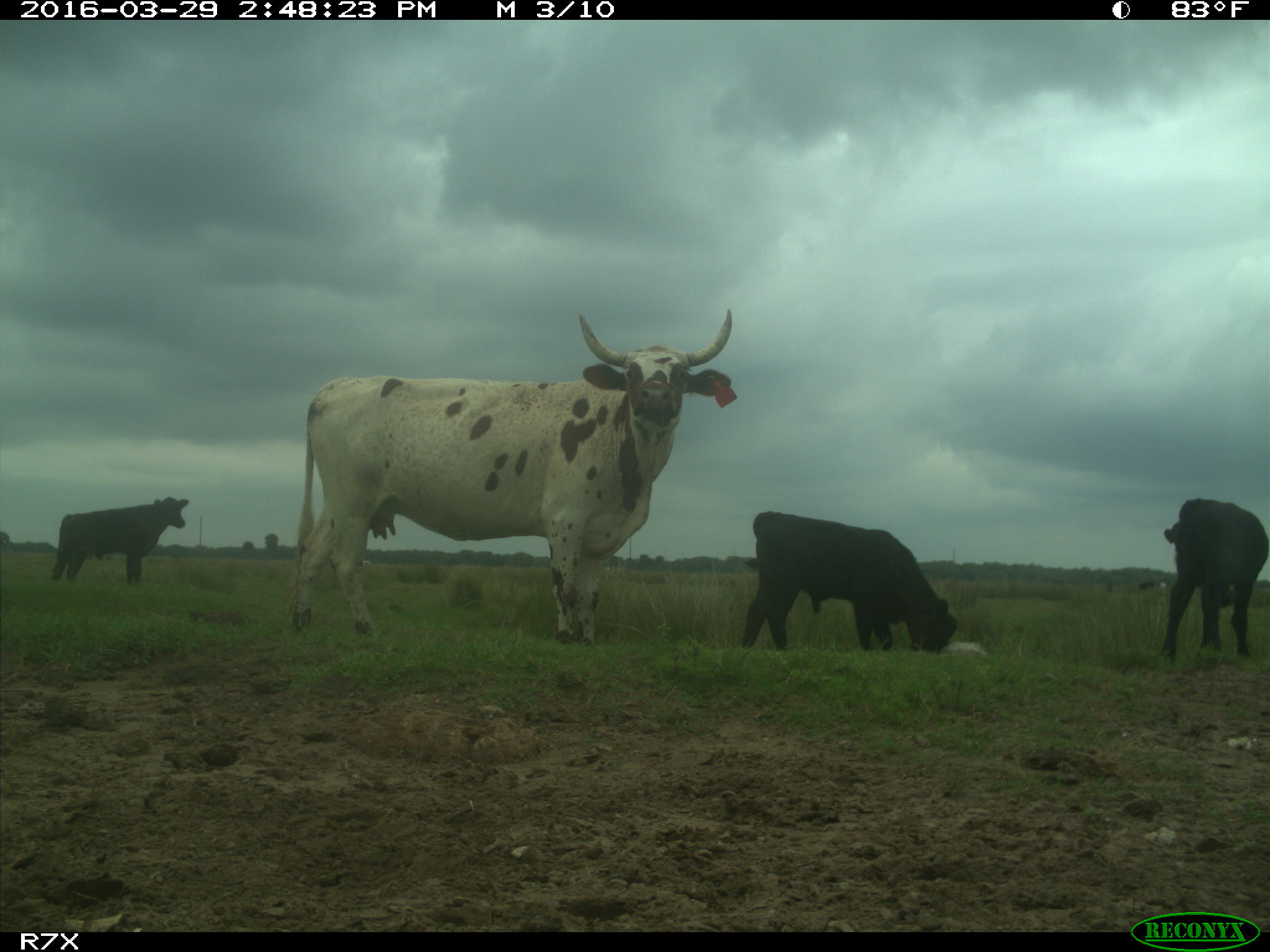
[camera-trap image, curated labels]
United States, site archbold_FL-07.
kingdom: Animalia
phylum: Chordata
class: Mammalia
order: Artiodactyla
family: Bovidae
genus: Bos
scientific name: Bos taurus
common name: domestic cow